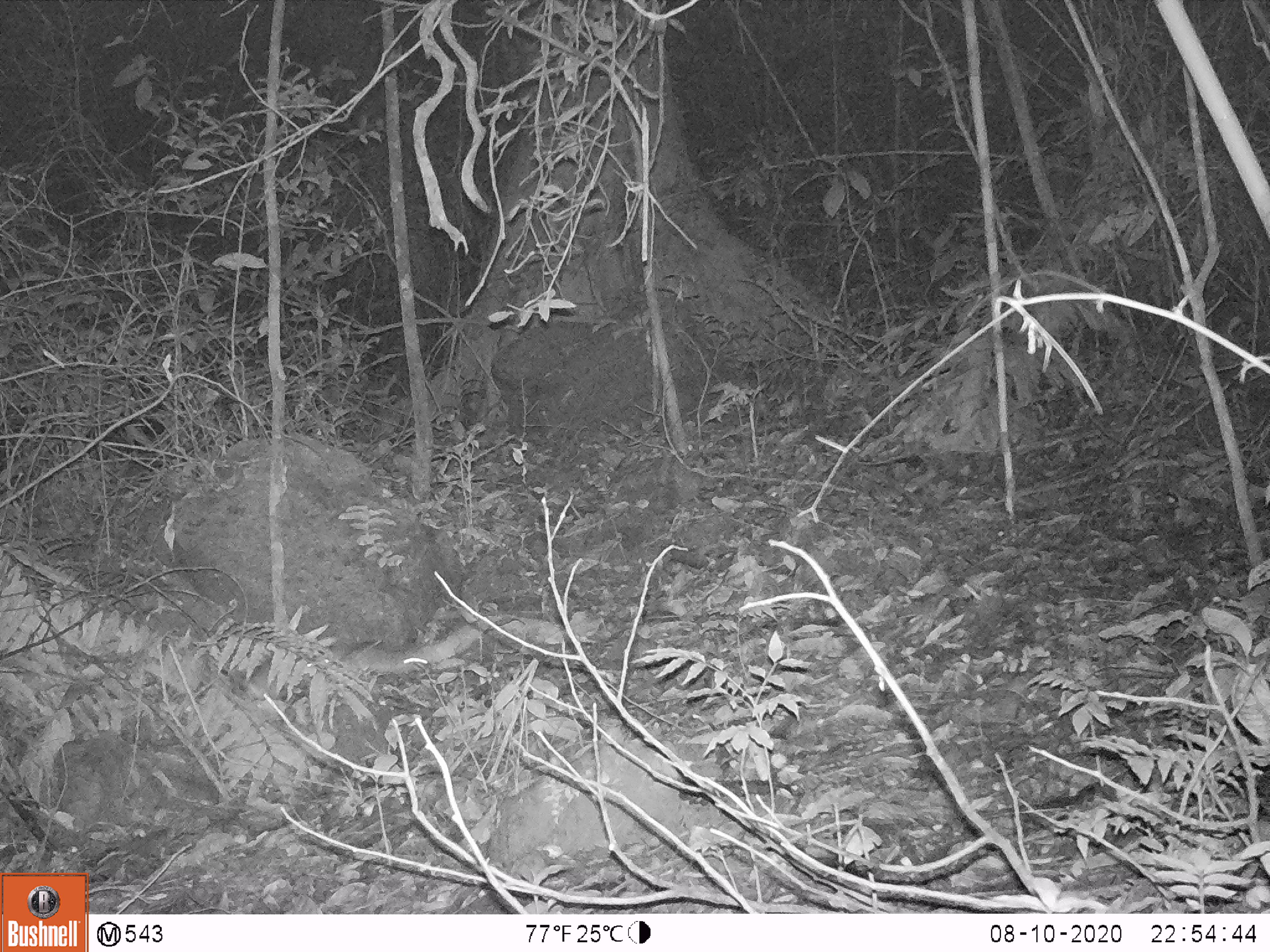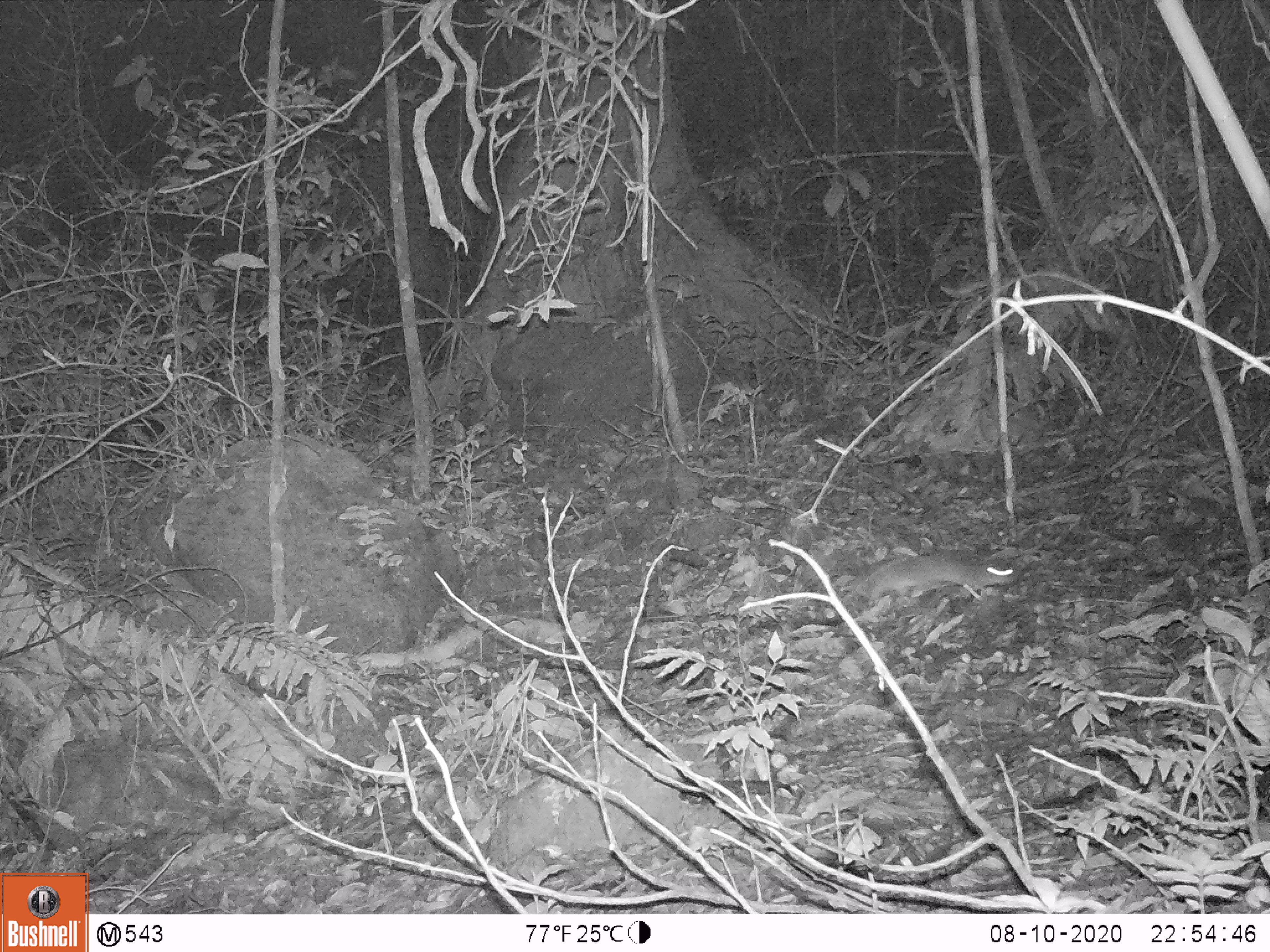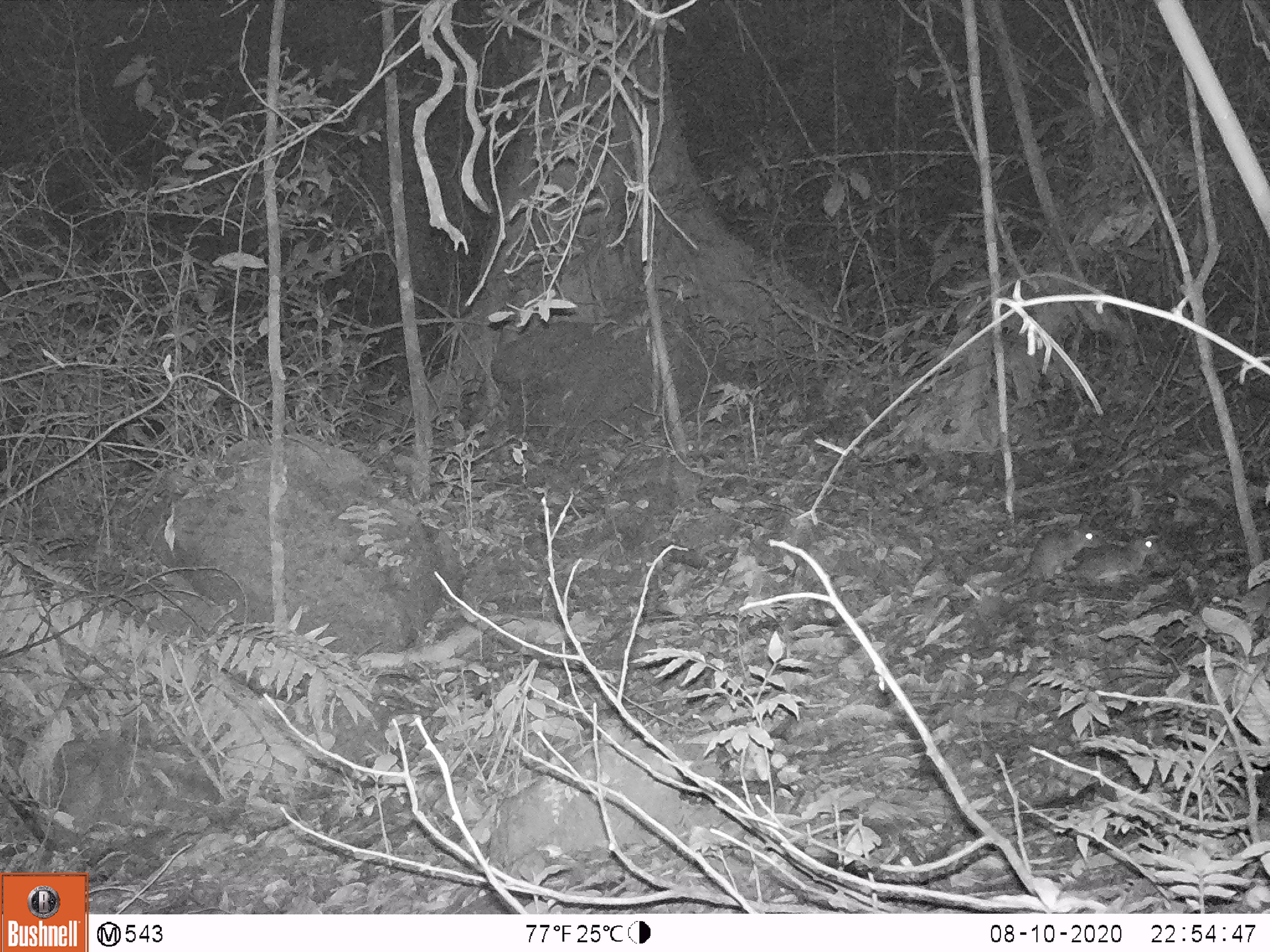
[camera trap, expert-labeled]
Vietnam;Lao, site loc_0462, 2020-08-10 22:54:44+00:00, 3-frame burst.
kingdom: Animalia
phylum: Chordata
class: Mammalia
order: Rodentia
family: Muridae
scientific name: Muridae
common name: old-world mice and rats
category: unidentified murid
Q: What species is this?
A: Unidentified murid (old-world mice and rats) (Muridae).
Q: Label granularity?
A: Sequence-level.